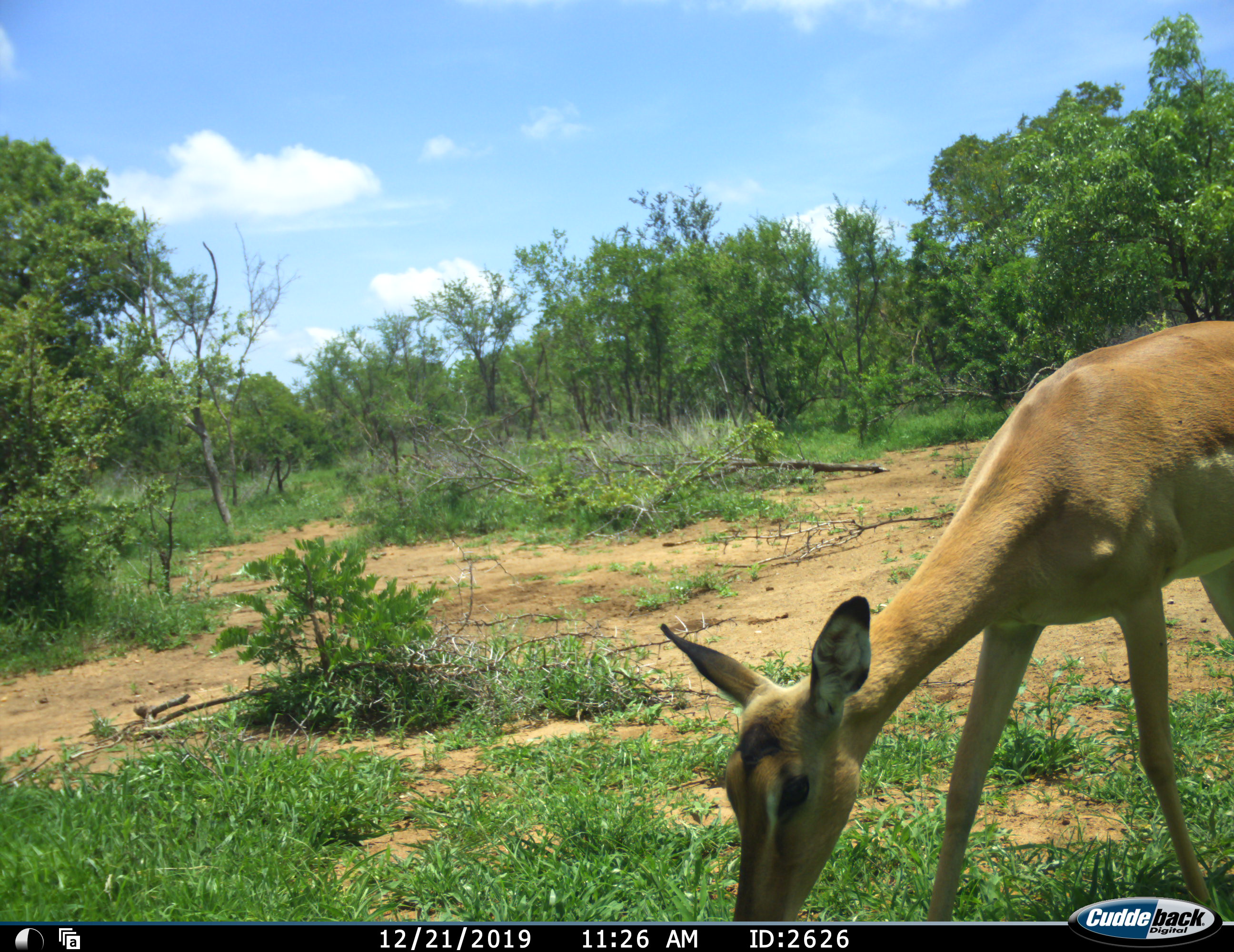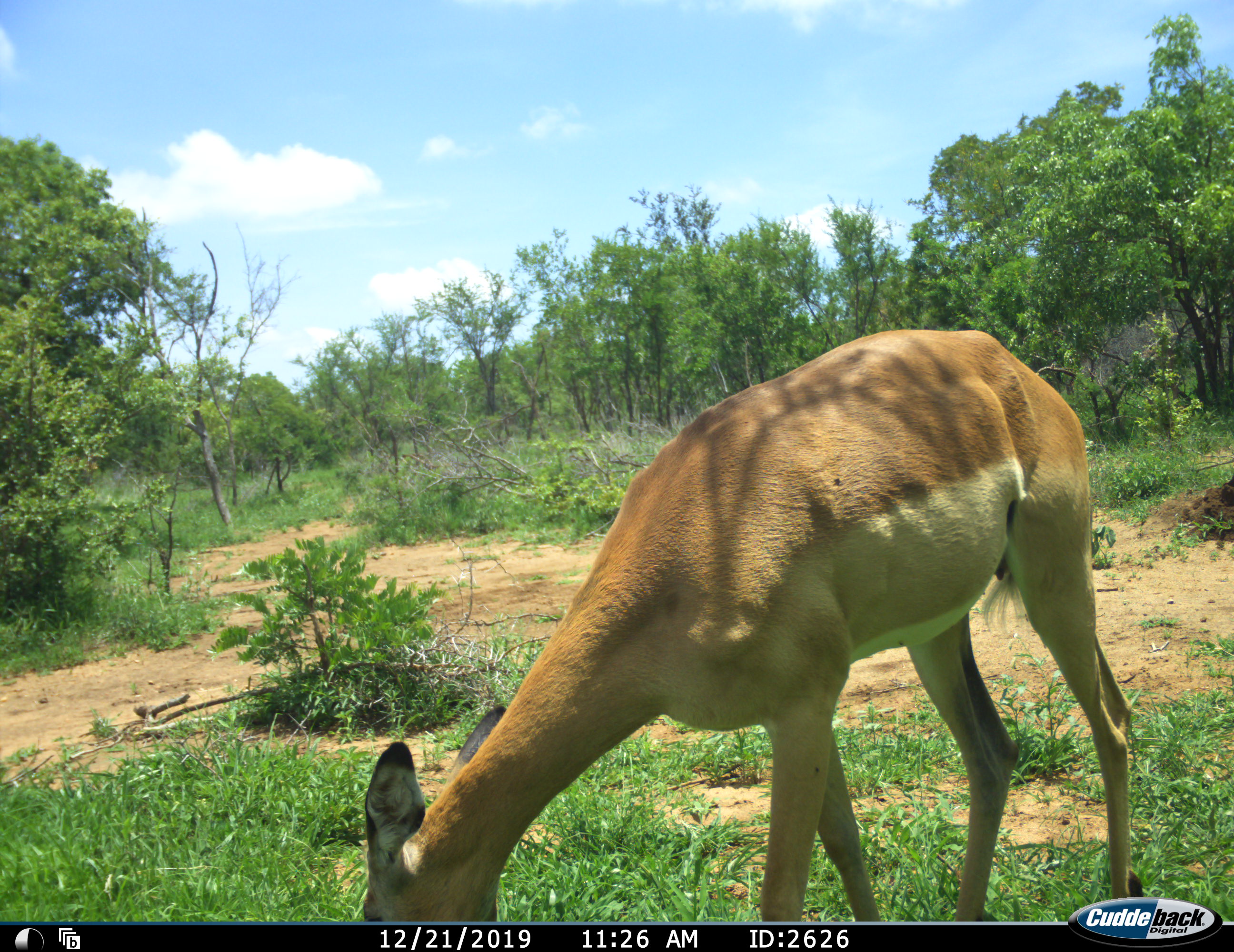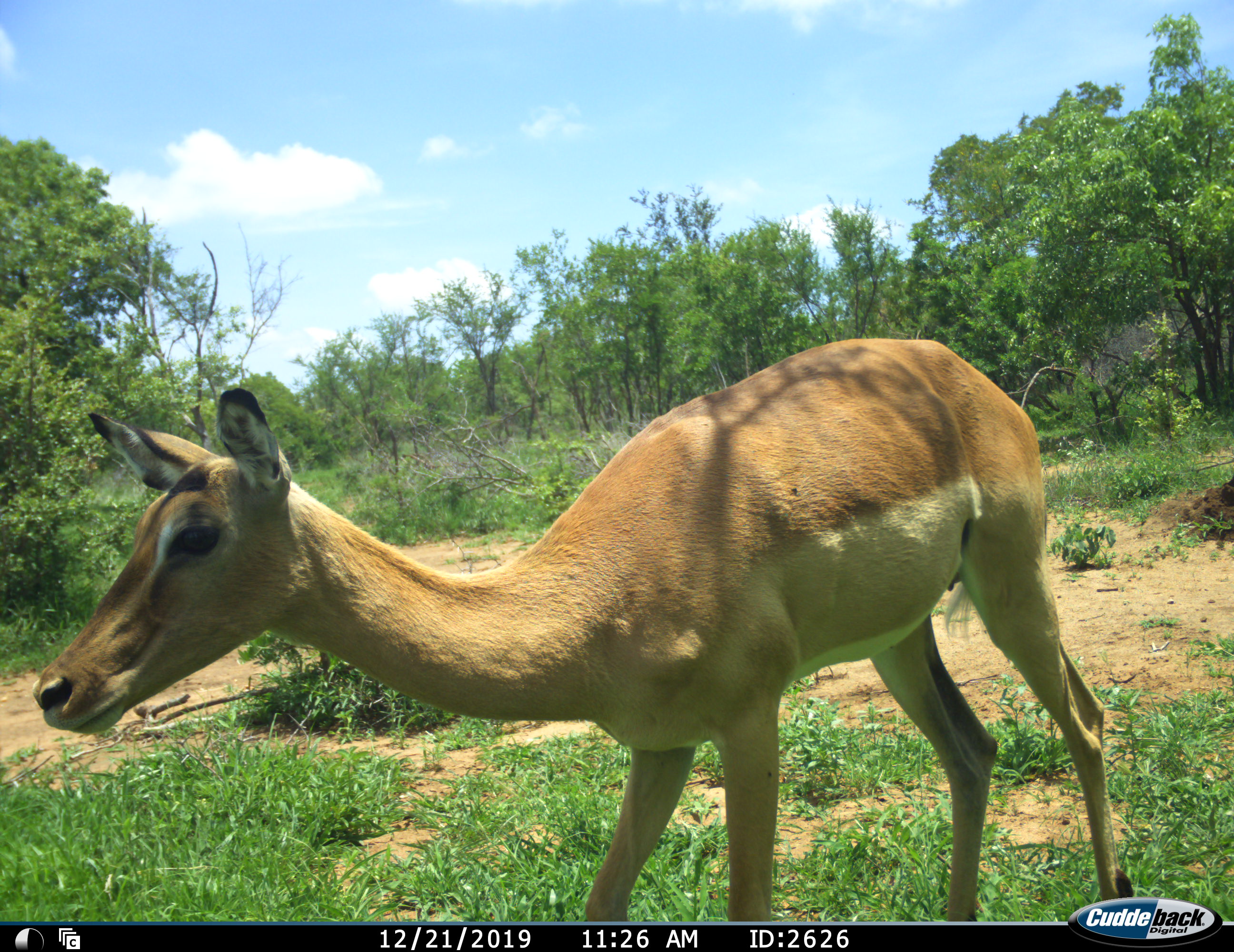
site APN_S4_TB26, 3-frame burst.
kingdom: Animalia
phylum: Chordata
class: Mammalia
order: Artiodactyla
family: Bovidae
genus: Aepyceros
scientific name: Aepyceros melampus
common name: impala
Impala (Aepyceros melampus), count 1. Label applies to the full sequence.